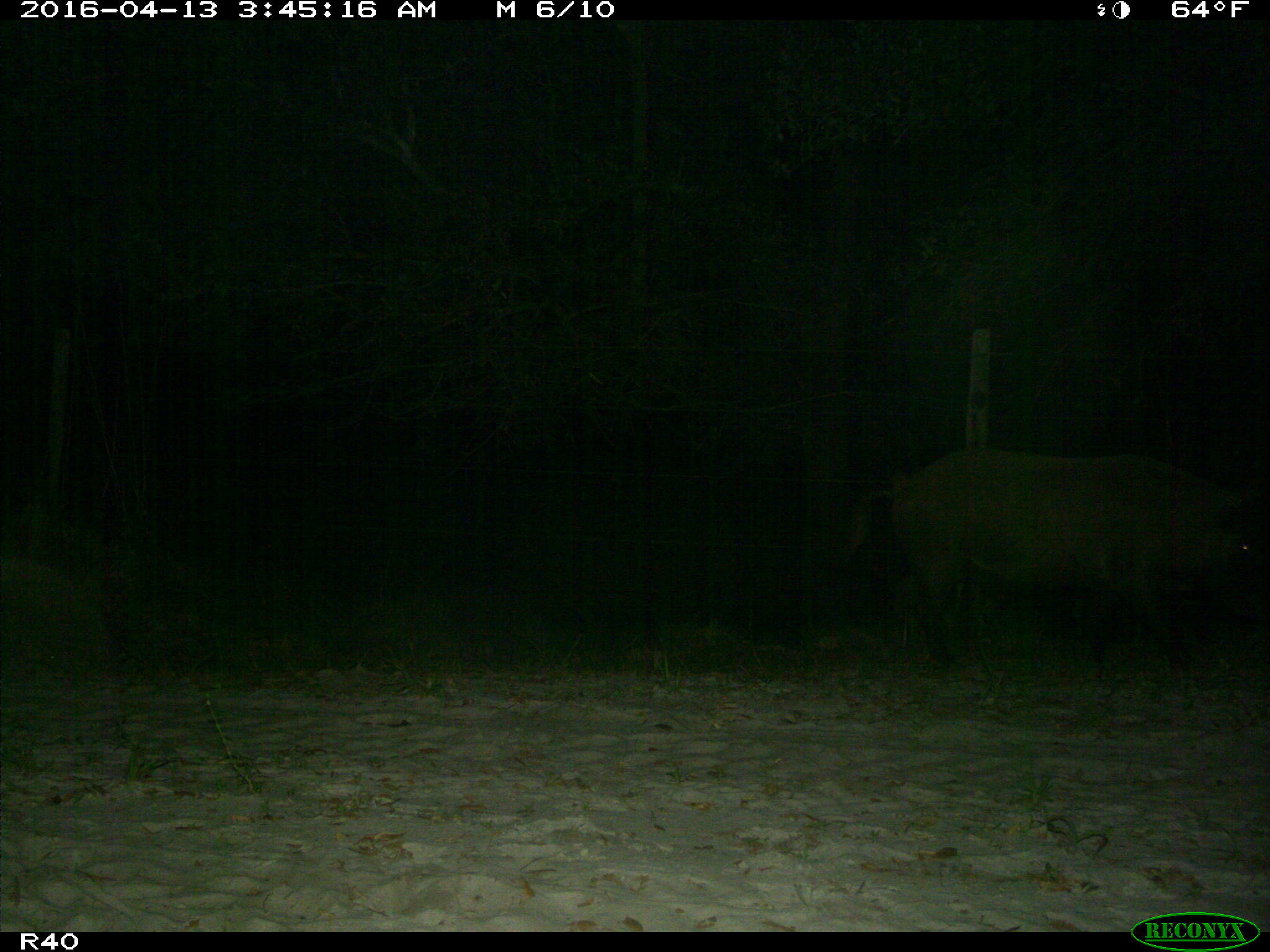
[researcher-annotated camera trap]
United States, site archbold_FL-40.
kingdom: Animalia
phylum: Chordata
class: Mammalia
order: Artiodactyla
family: Suidae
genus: Sus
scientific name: Sus scrofa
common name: wild boar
Sus scrofa (wild boar).